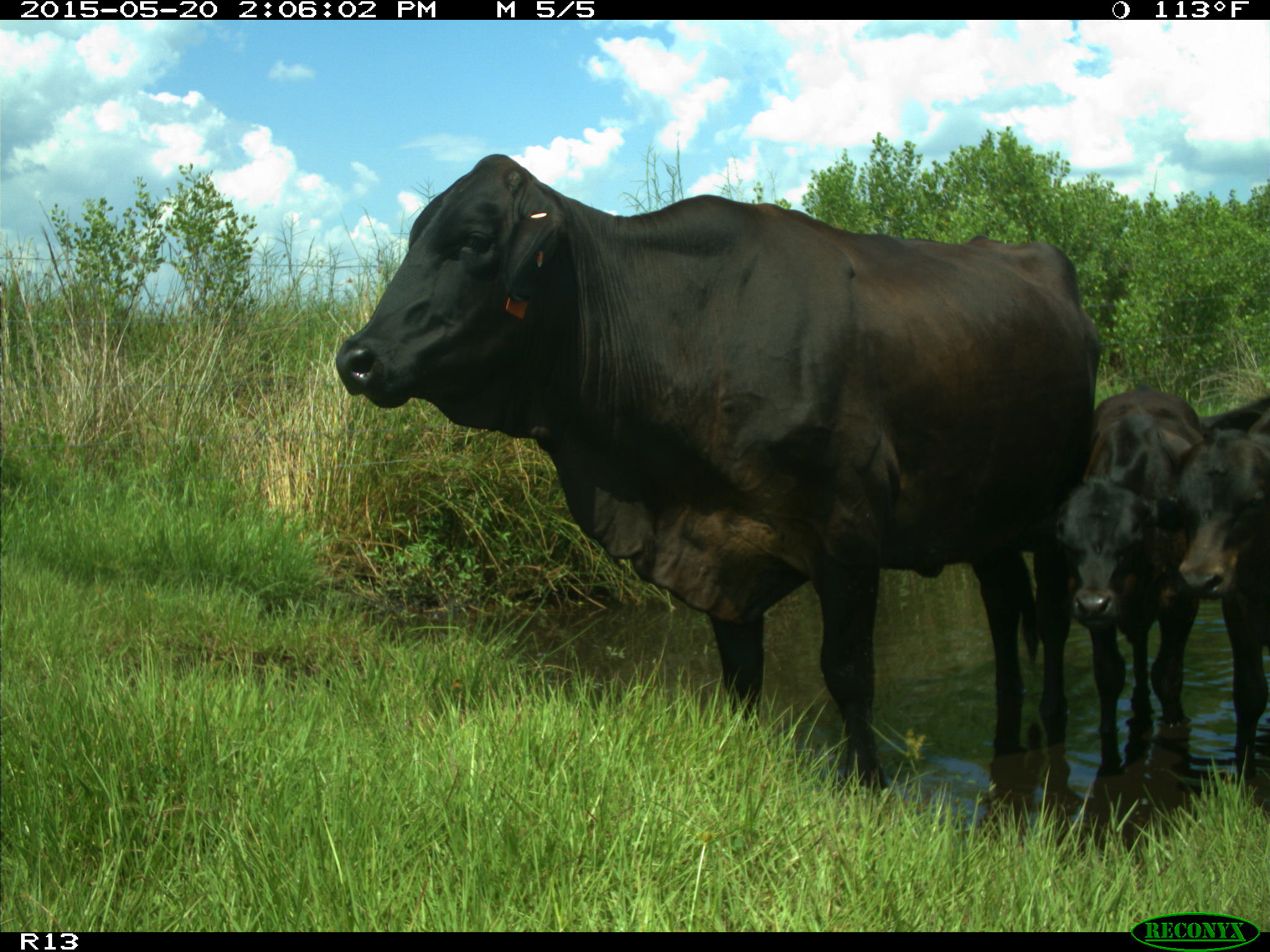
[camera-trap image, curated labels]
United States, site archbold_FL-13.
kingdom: Animalia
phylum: Chordata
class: Mammalia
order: Artiodactyla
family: Bovidae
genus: Bos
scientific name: Bos taurus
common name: domestic cow